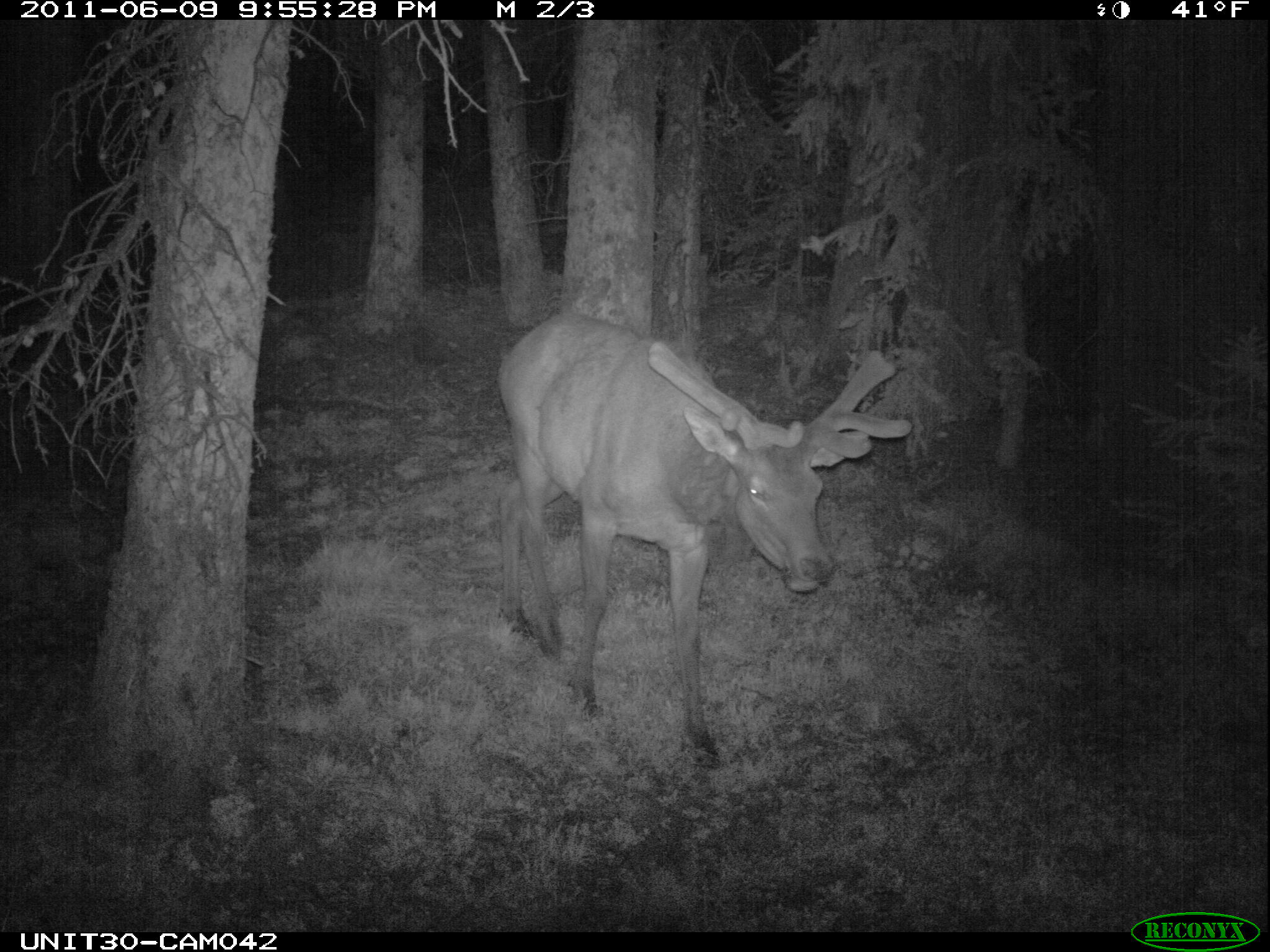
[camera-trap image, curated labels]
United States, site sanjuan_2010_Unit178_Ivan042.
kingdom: Animalia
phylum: Chordata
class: Mammalia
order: Artiodactyla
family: Cervidae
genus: Cervus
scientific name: Cervus elaphus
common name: red deer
Cervus elaphus (red deer).